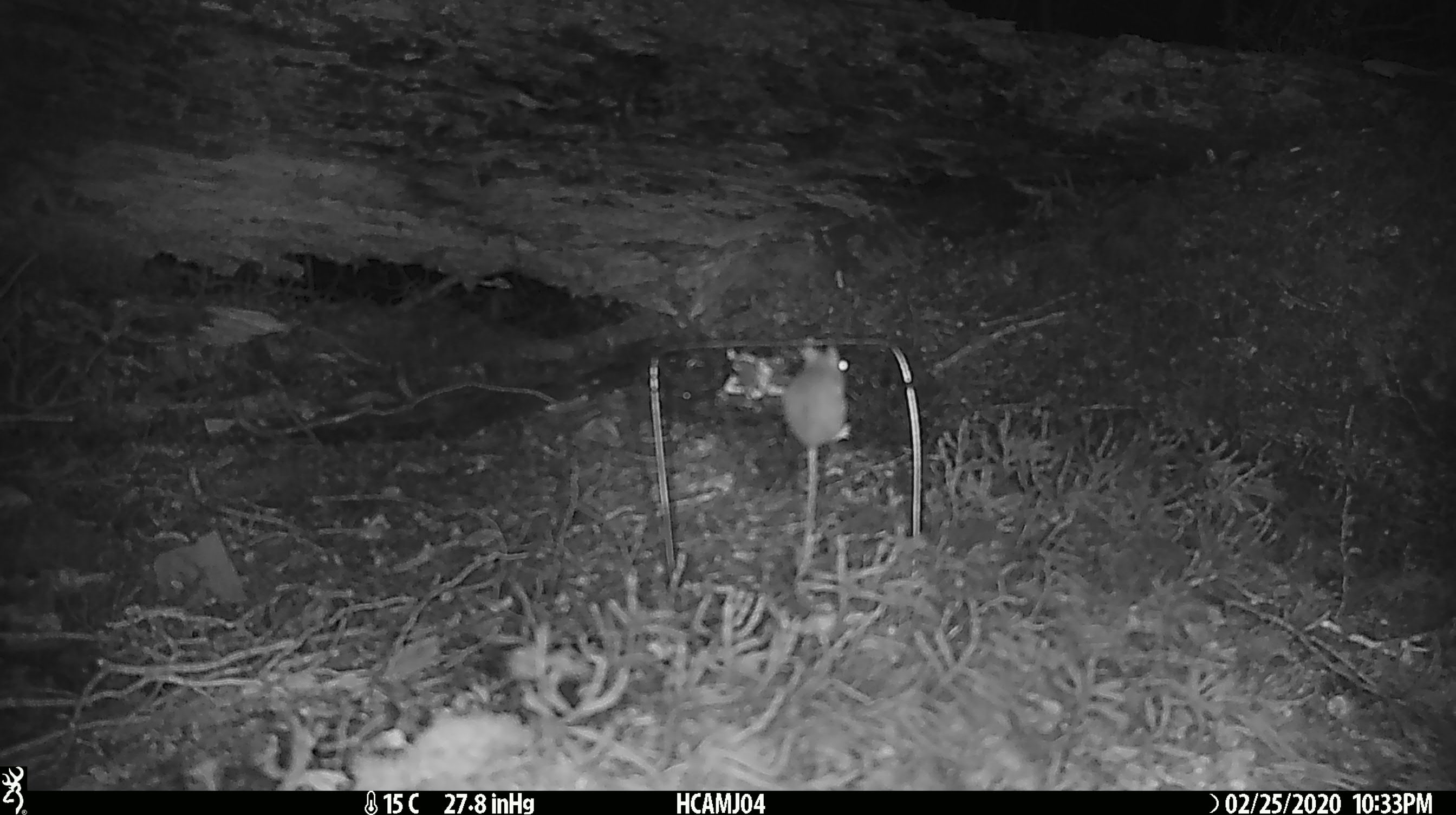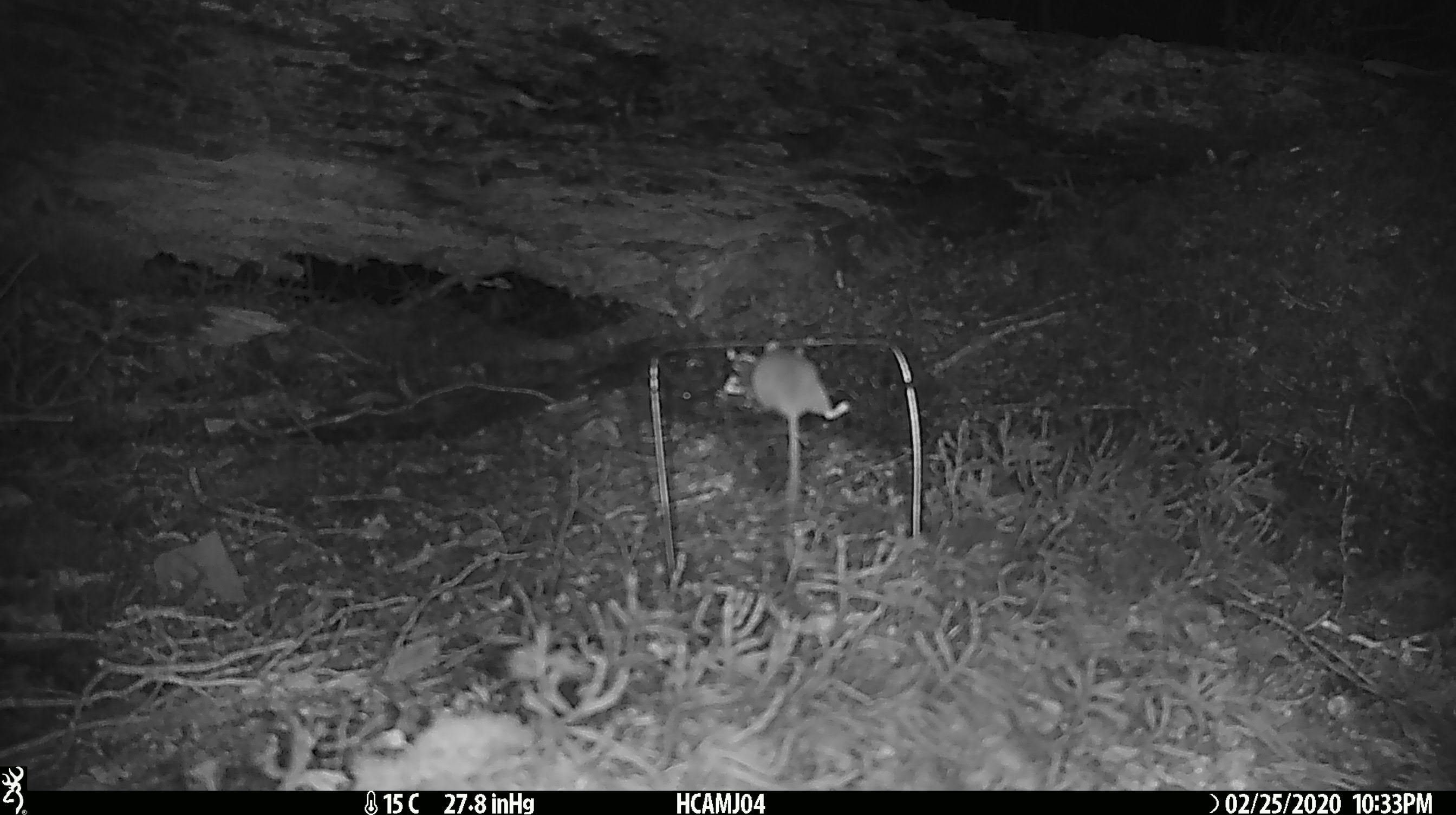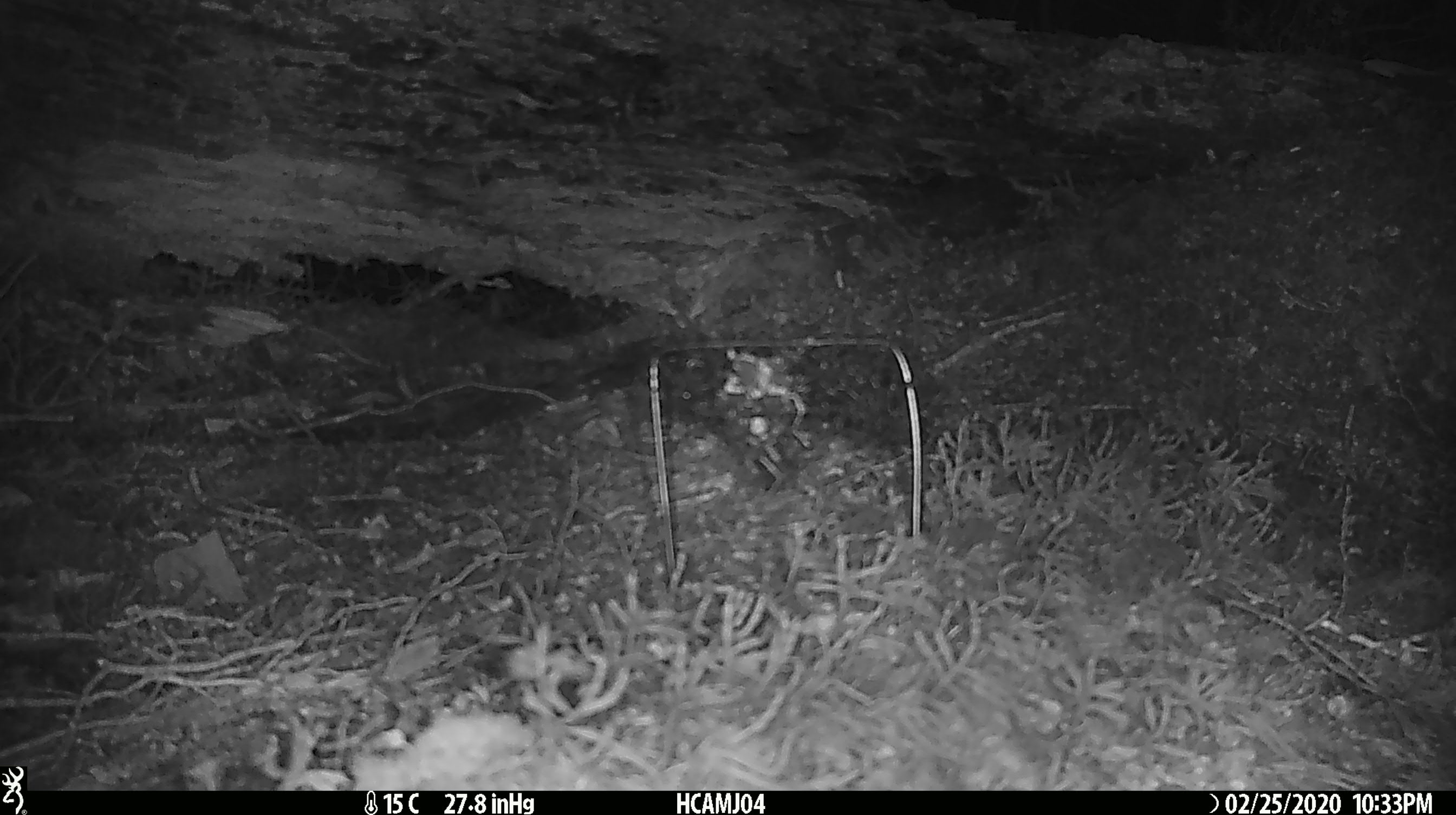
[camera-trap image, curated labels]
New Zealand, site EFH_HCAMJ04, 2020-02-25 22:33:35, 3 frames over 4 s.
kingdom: Animalia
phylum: Chordata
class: Mammalia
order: Rodentia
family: Muridae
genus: Mus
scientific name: Mus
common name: mouse